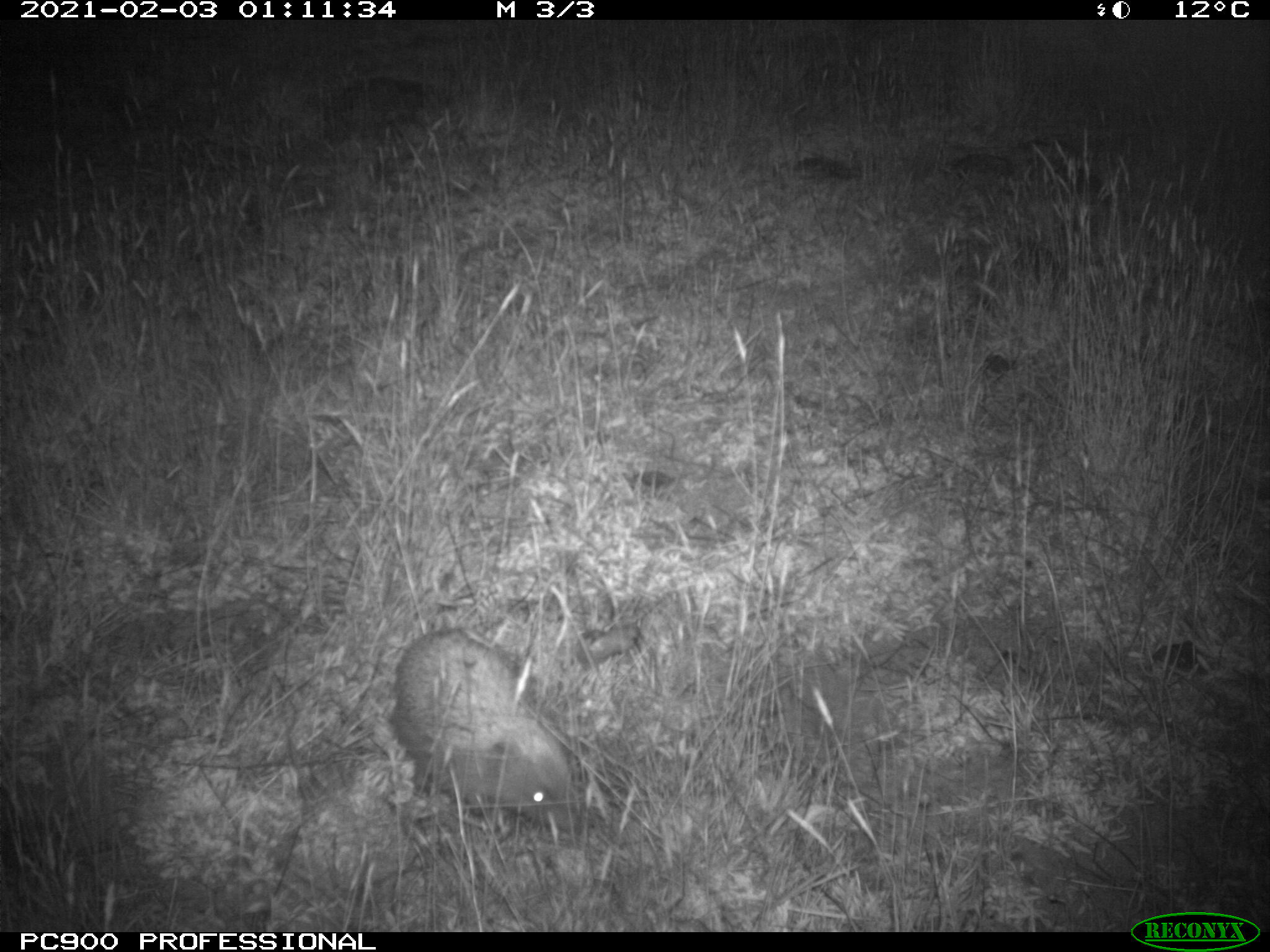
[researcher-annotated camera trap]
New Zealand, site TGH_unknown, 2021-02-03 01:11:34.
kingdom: Animalia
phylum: Chordata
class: Mammalia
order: Eulipotyphla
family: Erinaceidae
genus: Erinaceus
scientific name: Erinaceus europaeus europaeus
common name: european hedgehog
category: hedgehog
Hedgehog (european hedgehog) (Erinaceus europaeus europaeus).